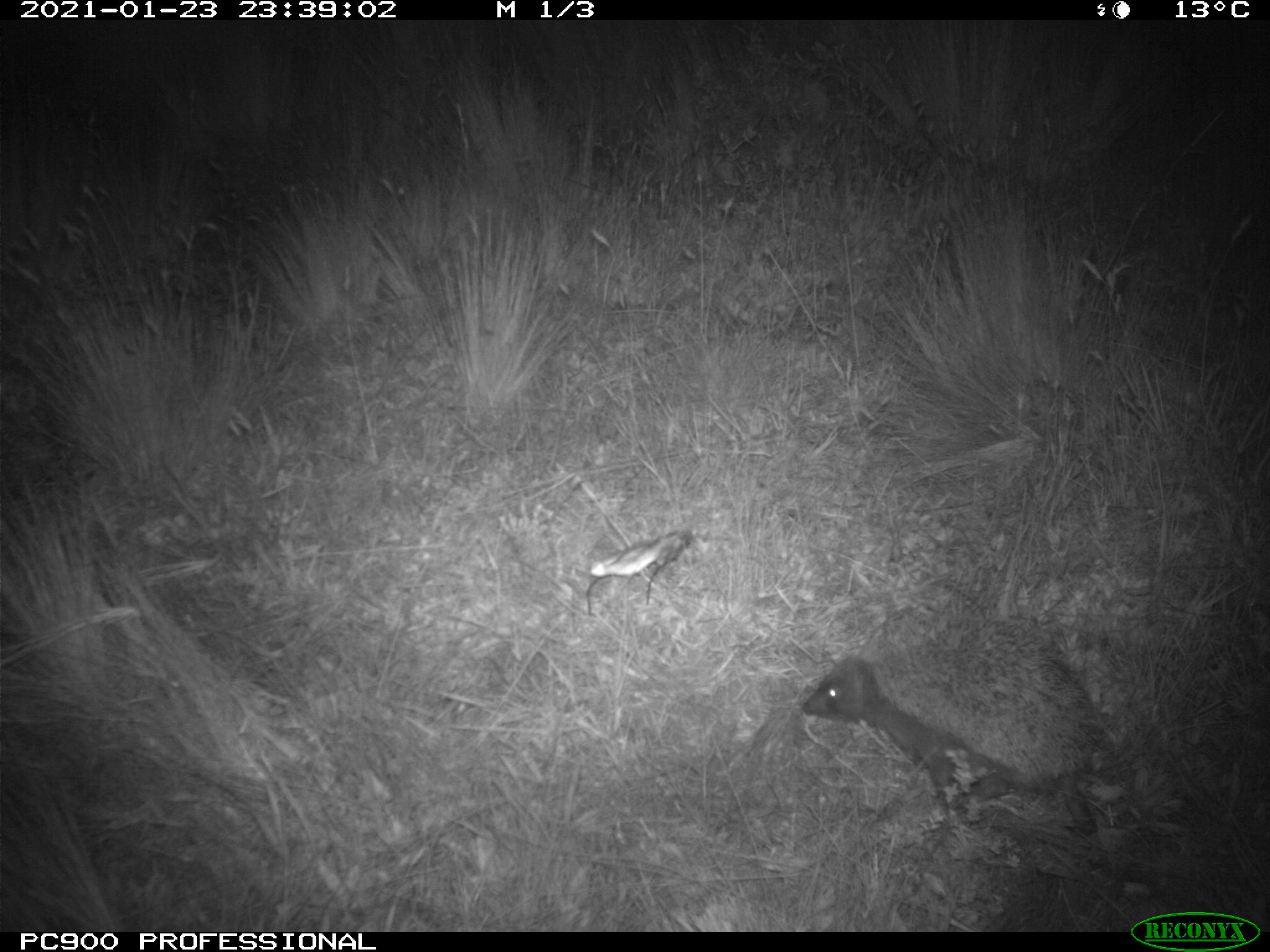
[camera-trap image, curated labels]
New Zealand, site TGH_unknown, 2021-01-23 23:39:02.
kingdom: Animalia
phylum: Chordata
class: Mammalia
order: Eulipotyphla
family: Erinaceidae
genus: Erinaceus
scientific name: Erinaceus europaeus europaeus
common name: european hedgehog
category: hedgehog